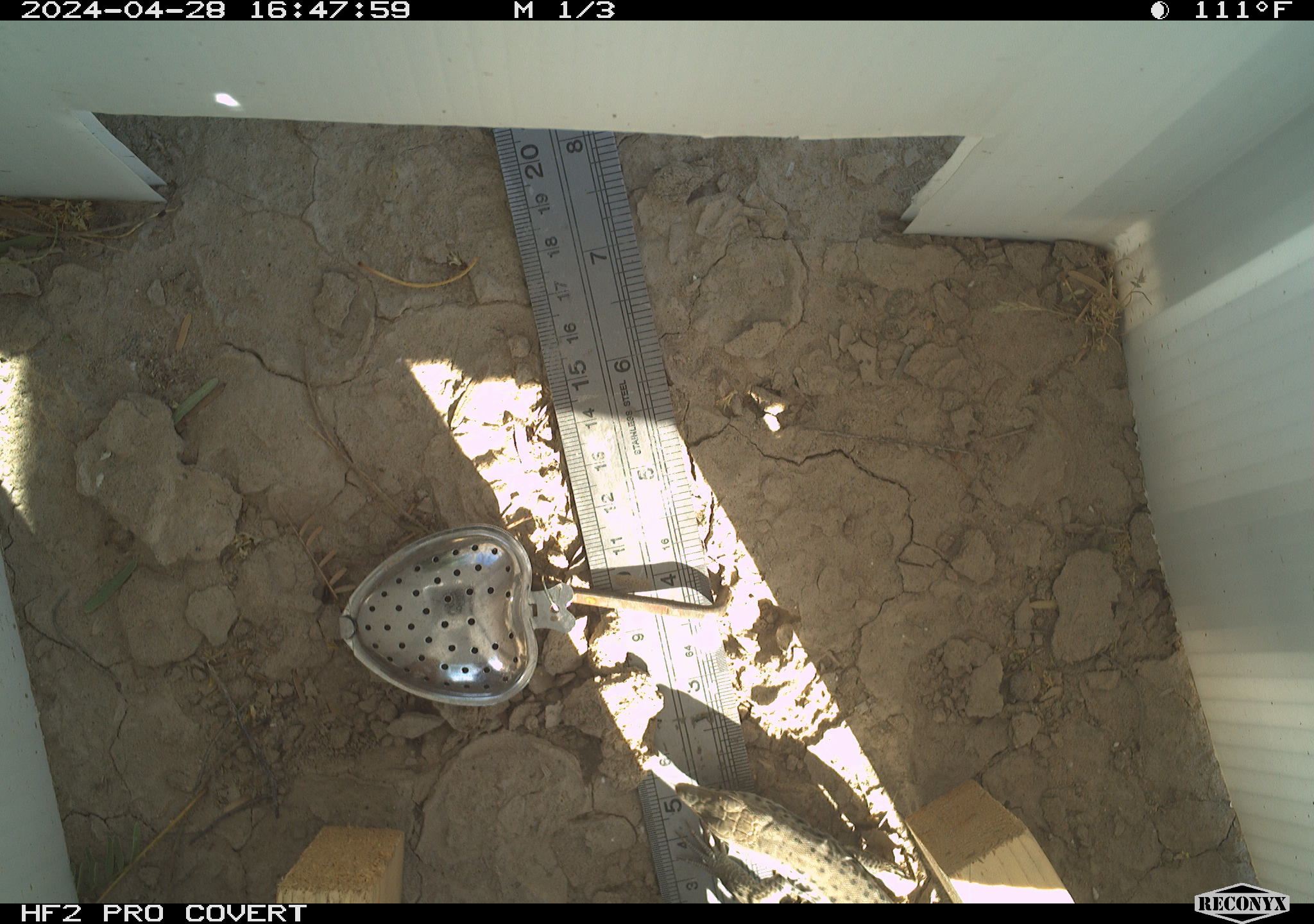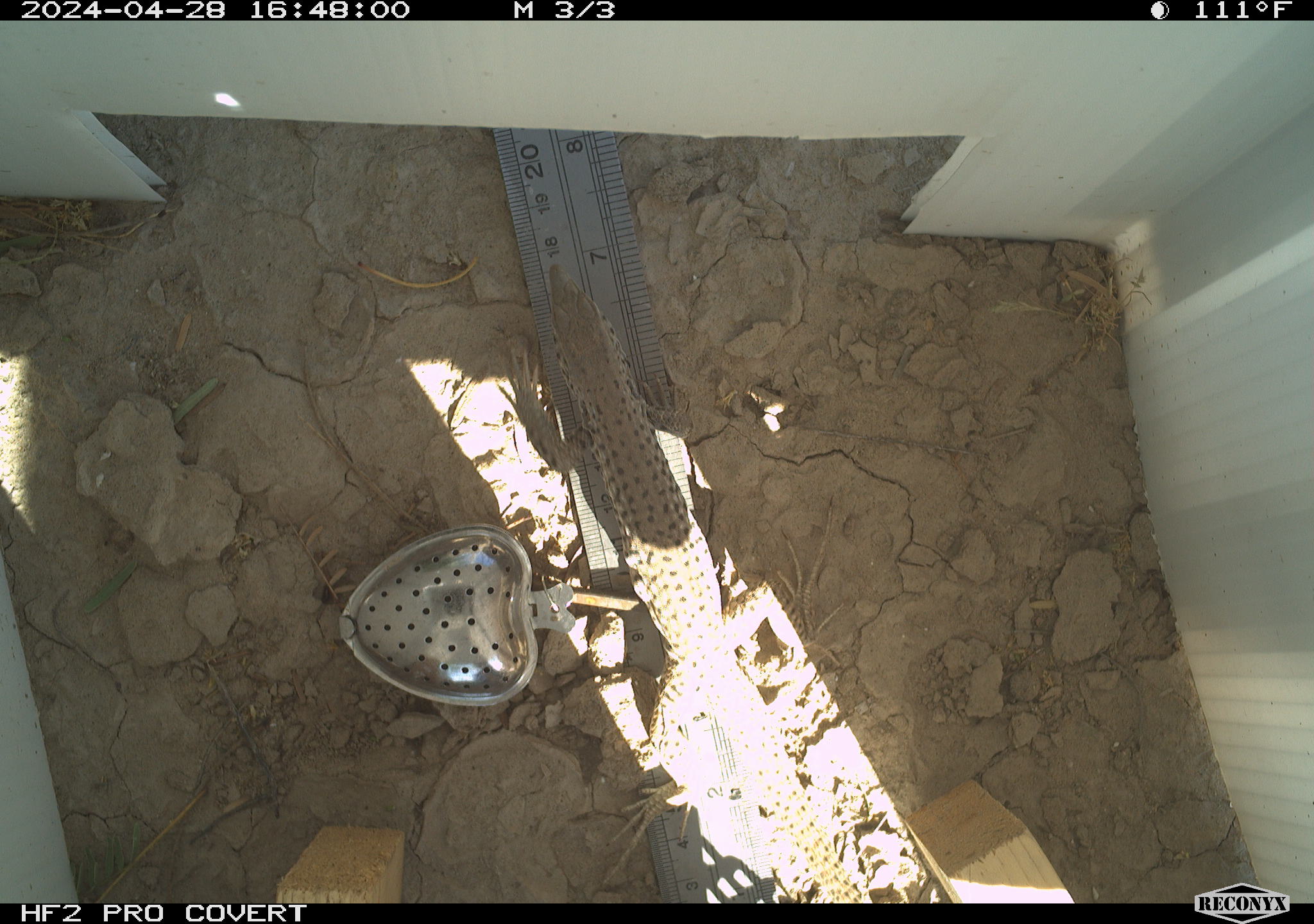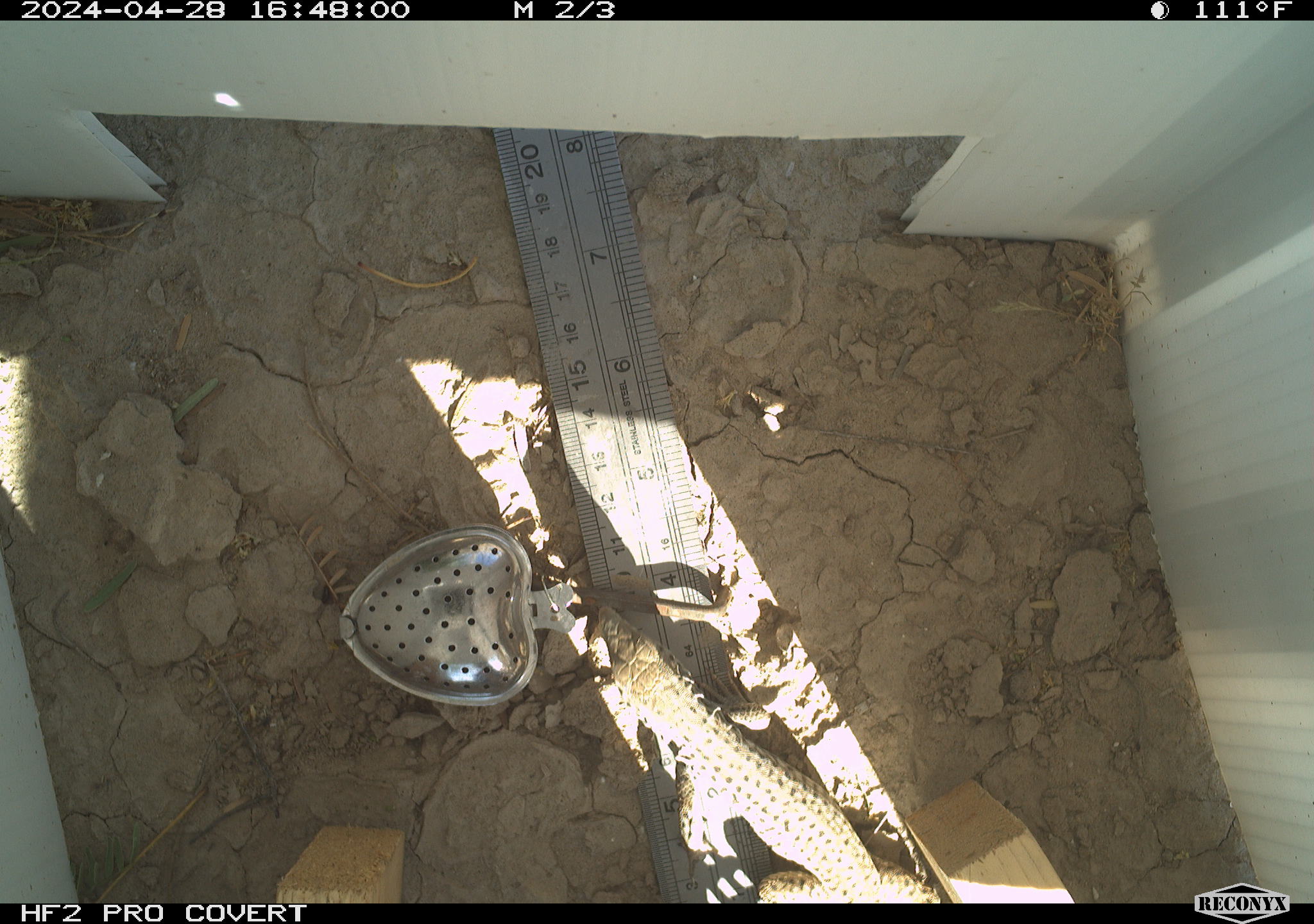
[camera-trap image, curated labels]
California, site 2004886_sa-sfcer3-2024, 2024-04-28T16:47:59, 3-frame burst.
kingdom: Animalia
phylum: Chordata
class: Reptilia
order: Squamata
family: Teiidae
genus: Aspidoscelis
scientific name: Aspidoscelis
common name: whiptail lizards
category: aspidoscelis species